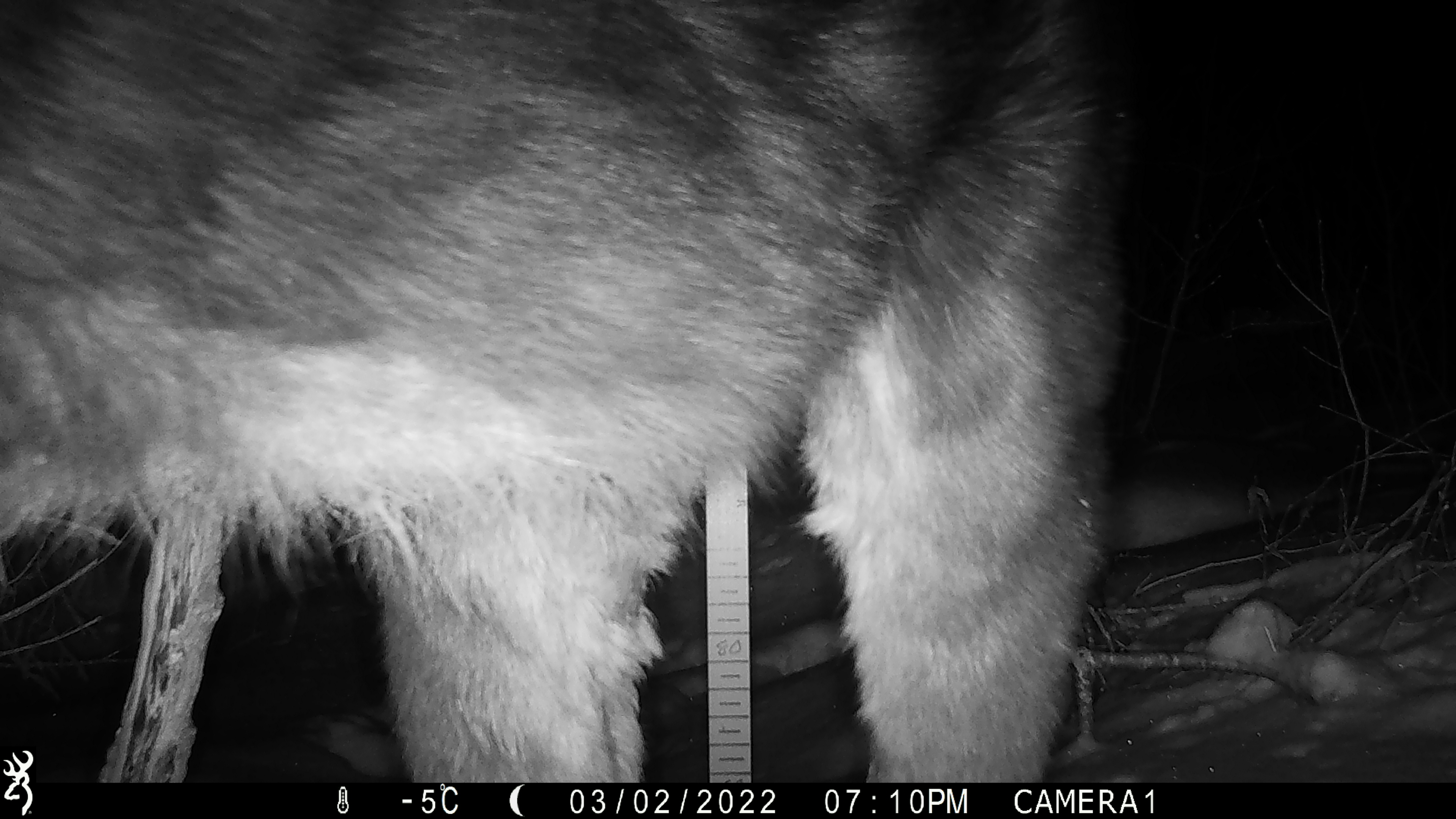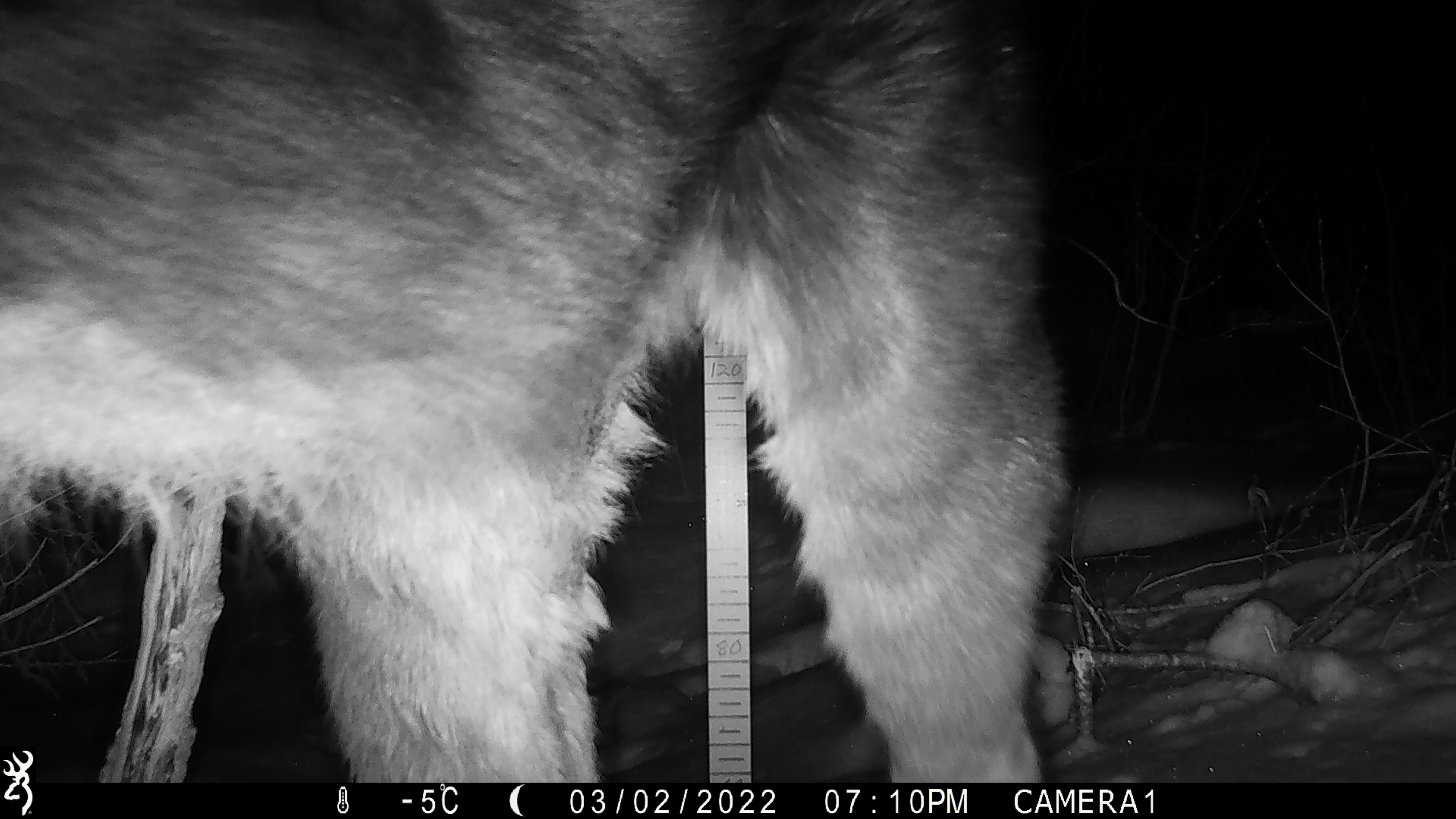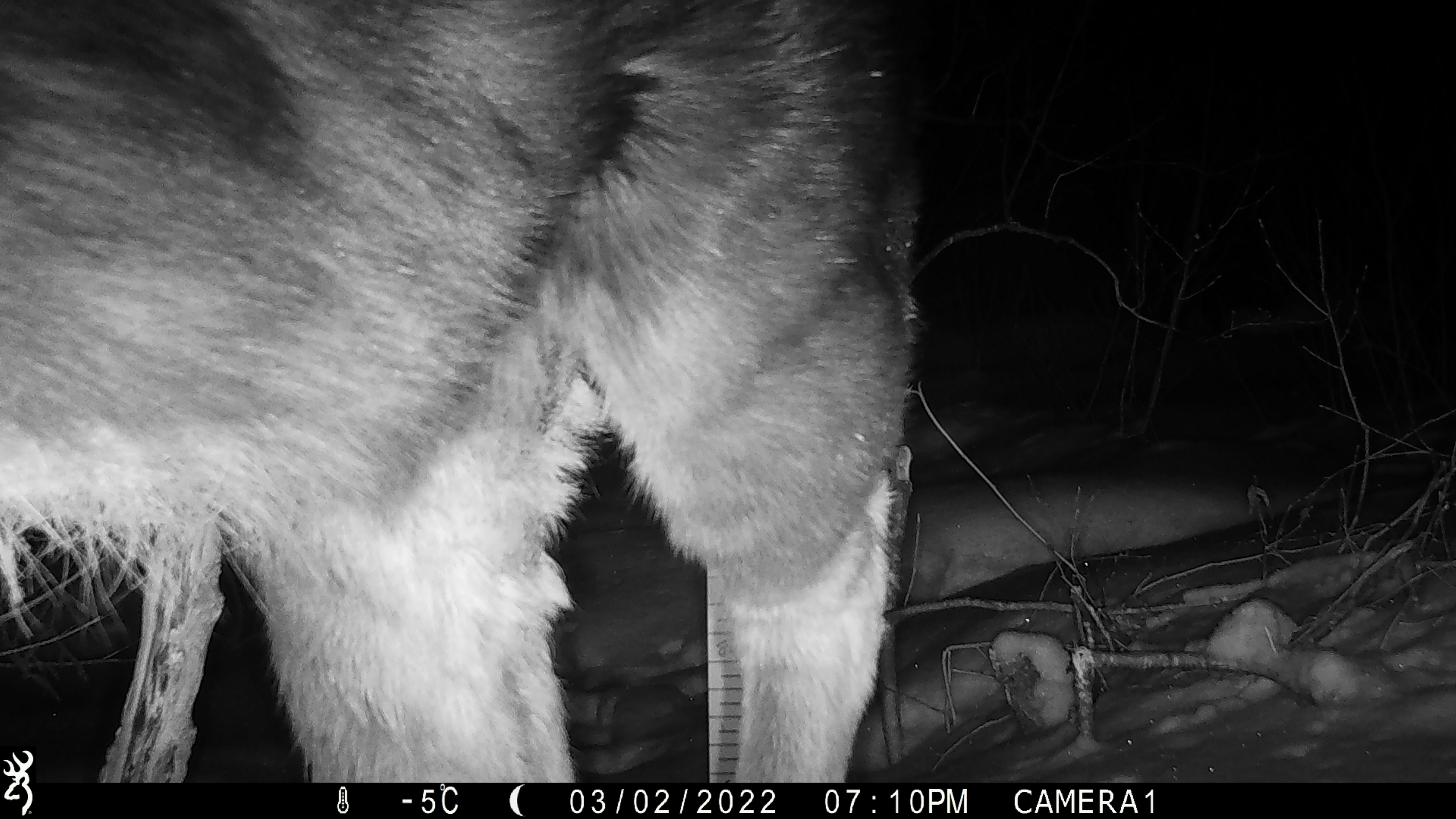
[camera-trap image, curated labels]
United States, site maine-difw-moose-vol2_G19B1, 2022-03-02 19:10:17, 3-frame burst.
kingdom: Animalia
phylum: Chordata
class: Mammalia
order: Artiodactyla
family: Cervidae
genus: Alces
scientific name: Alces alces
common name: moose